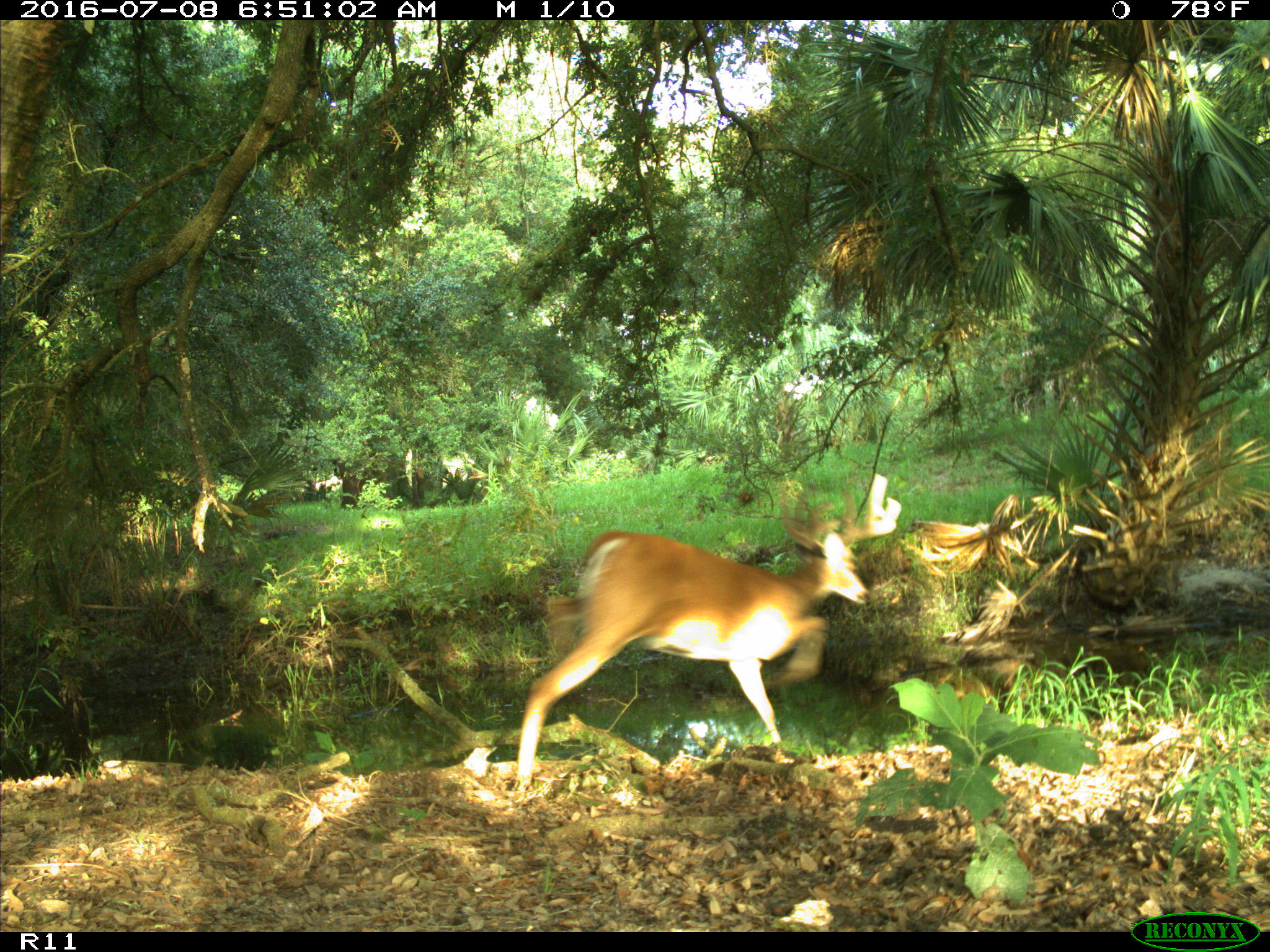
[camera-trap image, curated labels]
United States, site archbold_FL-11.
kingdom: Animalia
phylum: Chordata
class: Mammalia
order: Artiodactyla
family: Cervidae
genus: Odocoileus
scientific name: Odocoileus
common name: deer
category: unidentified deer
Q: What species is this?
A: Unidentified deer (deer) (Odocoileus).